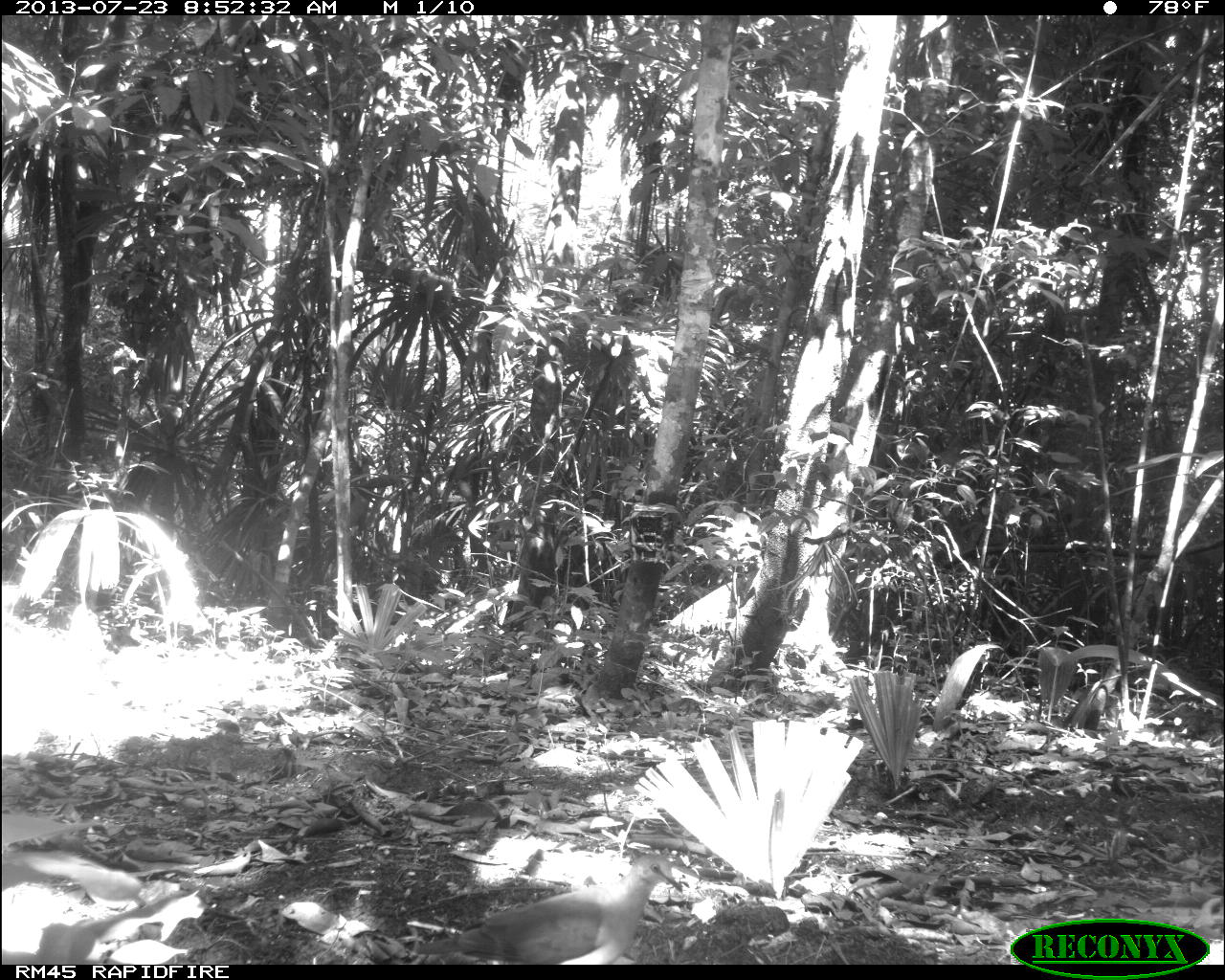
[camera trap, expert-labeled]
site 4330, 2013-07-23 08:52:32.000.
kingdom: Animalia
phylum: Chordata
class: Aves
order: Columbiformes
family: Columbidae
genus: Leptotila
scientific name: Leptotila plumbeiceps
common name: gray-headed dove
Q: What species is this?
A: Leptotila plumbeiceps (gray-headed dove).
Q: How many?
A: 1.